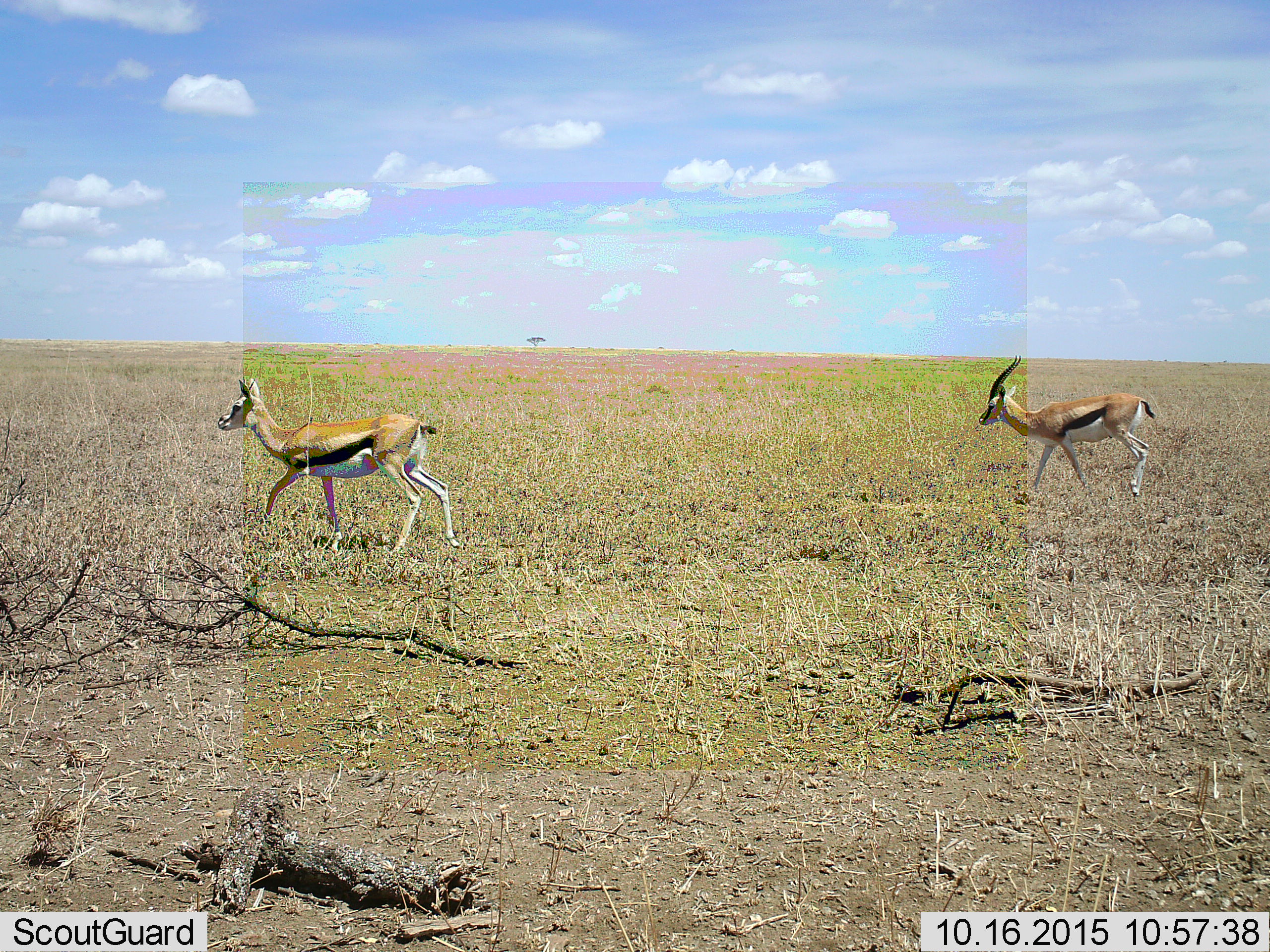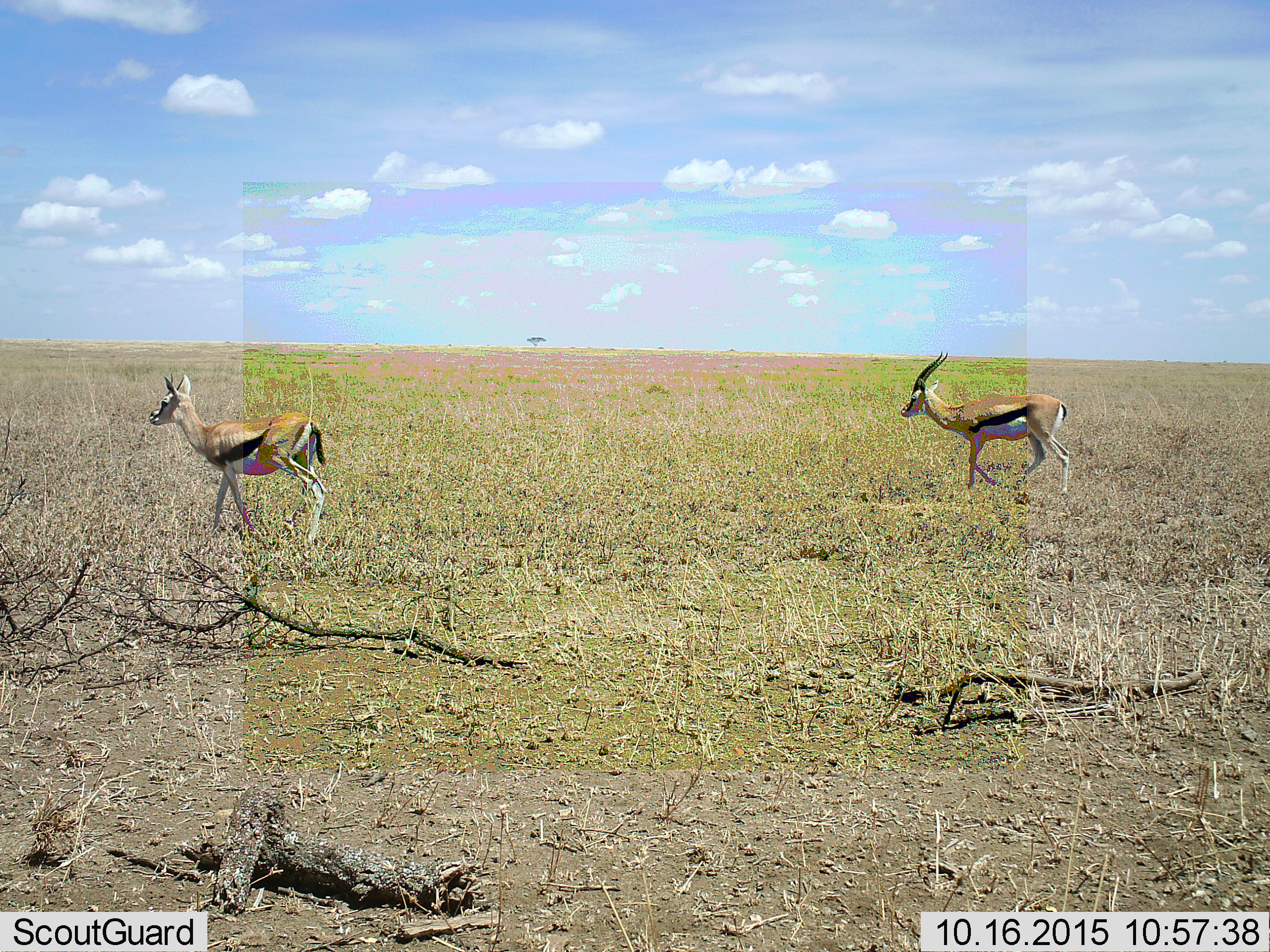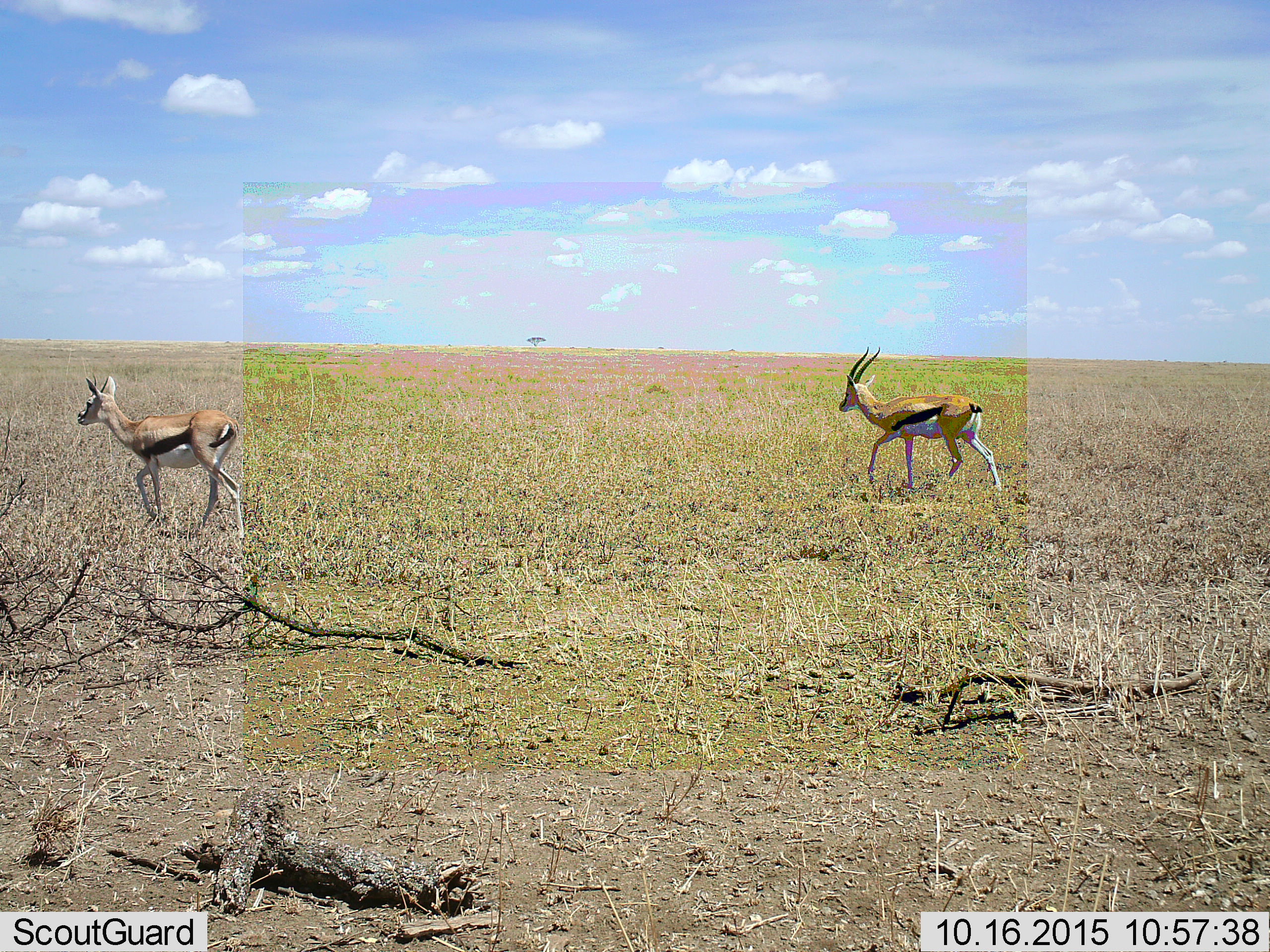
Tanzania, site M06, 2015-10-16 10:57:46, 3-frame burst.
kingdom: Animalia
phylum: Chordata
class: Mammalia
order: Artiodactyla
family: Bovidae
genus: Eudorcas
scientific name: Eudorcas thomsonii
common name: thomson's gazelle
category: gazellethomsons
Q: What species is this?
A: Gazellethomsons (thomson's gazelle) (Eudorcas thomsonii).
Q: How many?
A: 2.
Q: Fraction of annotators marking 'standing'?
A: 10%.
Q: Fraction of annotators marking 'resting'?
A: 0%.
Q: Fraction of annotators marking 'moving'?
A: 90%.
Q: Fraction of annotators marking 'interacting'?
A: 0%.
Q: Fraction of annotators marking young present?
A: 0%.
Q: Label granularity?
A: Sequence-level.